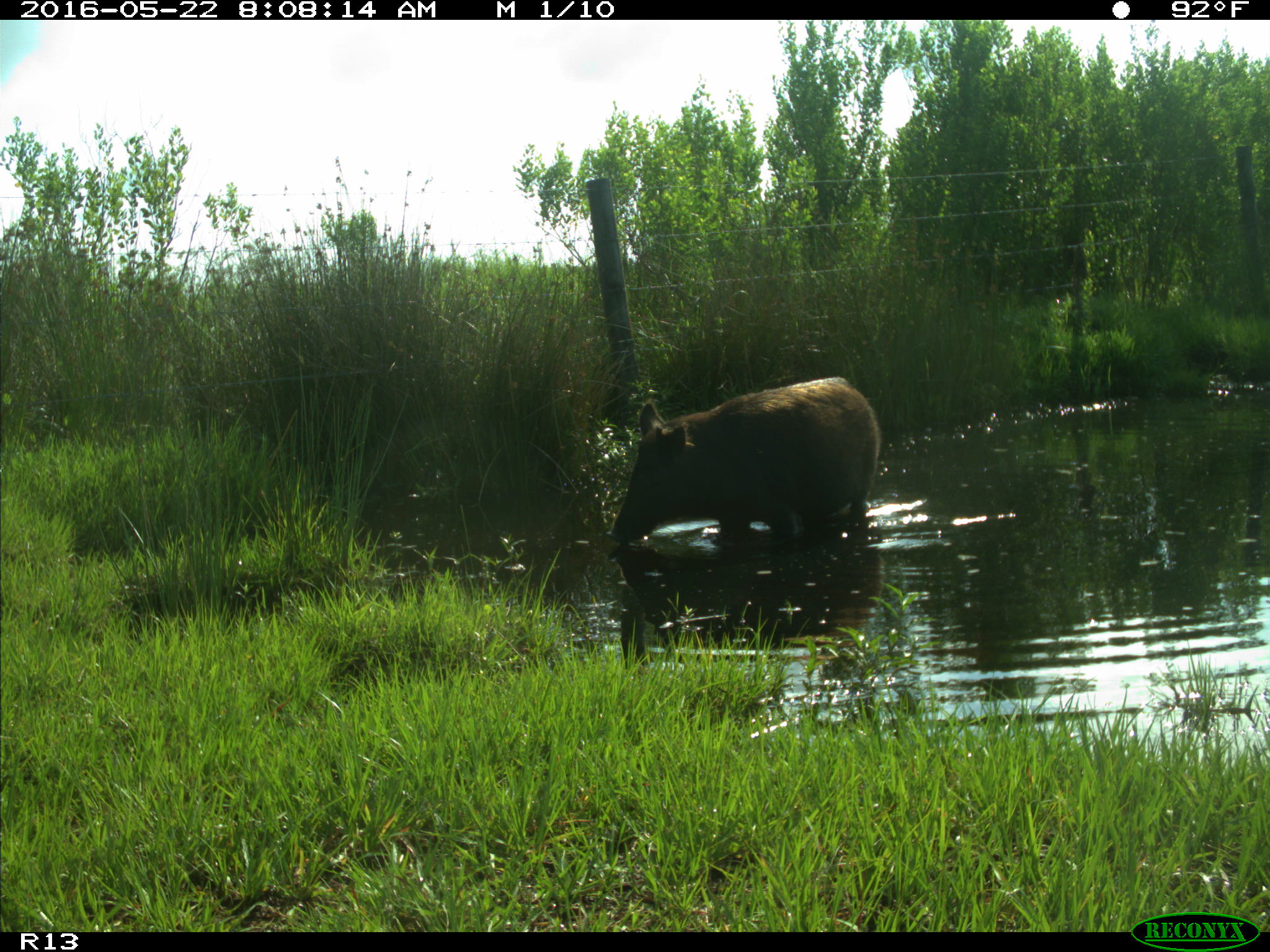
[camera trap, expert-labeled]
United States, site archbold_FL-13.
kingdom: Animalia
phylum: Chordata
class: Mammalia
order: Artiodactyla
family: Suidae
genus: Sus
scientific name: Sus scrofa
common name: wild boar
Sus scrofa (wild boar).